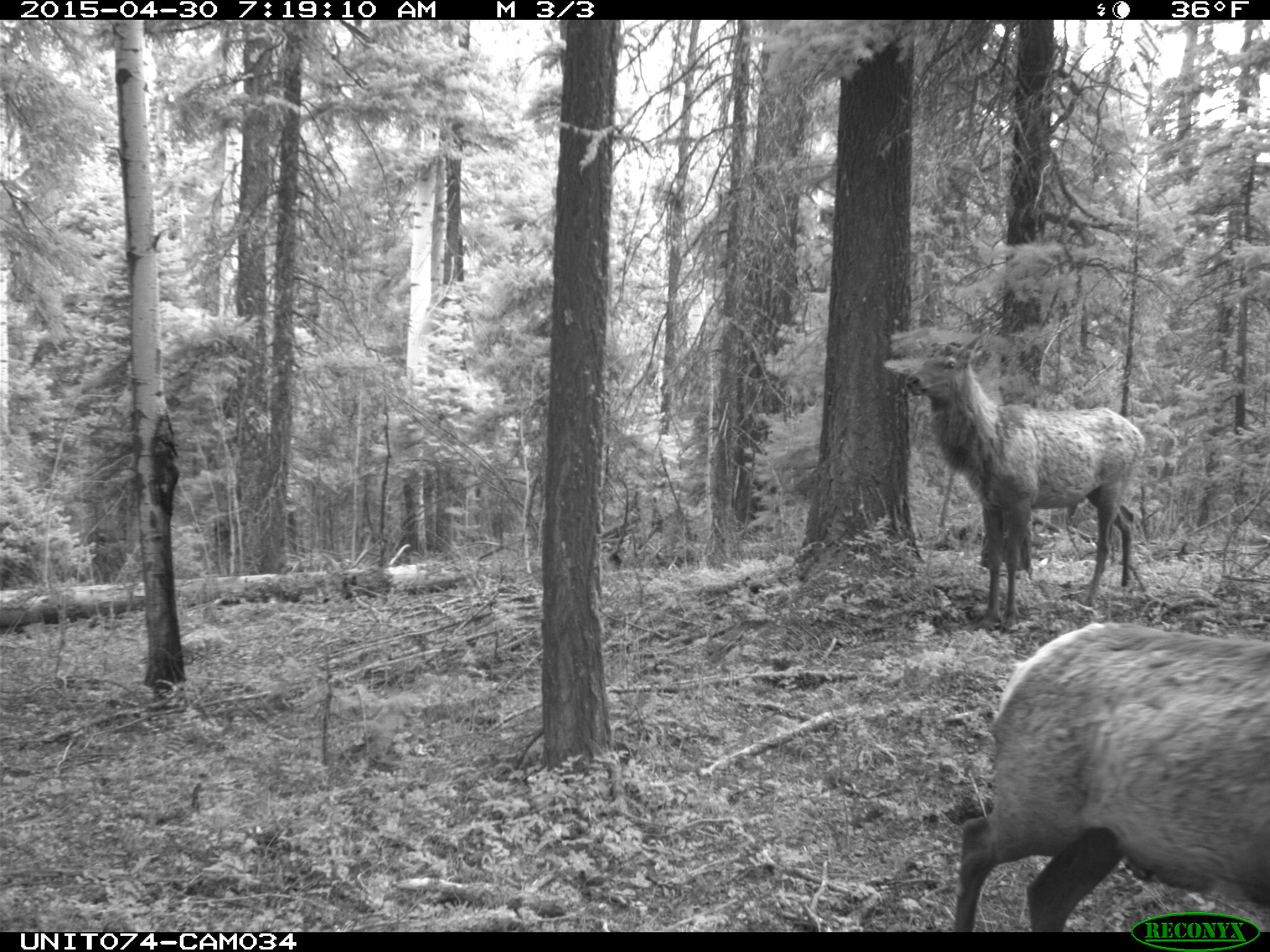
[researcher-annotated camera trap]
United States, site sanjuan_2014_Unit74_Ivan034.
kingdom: Animalia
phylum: Chordata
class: Mammalia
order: Artiodactyla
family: Cervidae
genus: Cervus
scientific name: Cervus elaphus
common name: red deer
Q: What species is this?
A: Cervus elaphus (red deer).